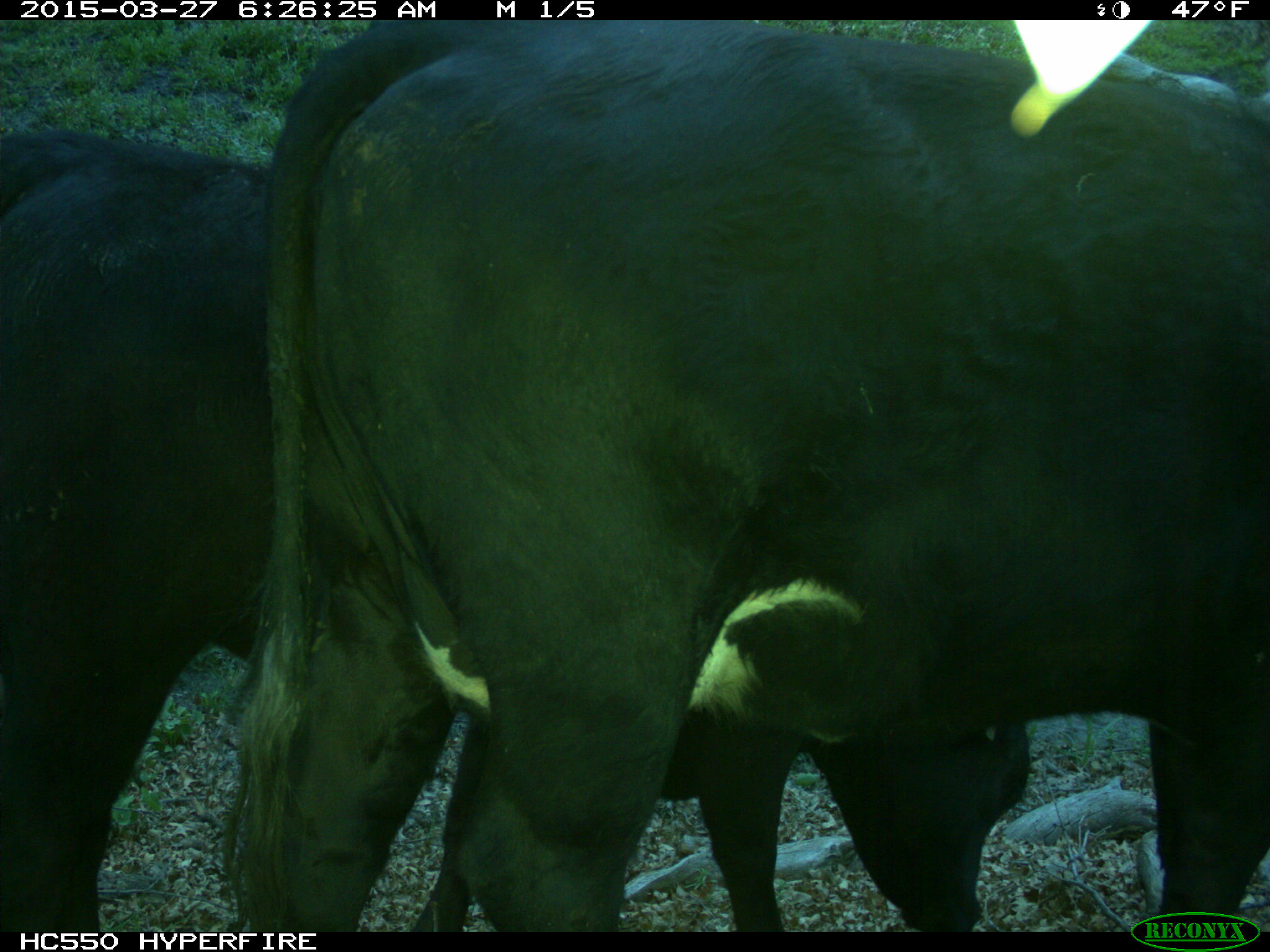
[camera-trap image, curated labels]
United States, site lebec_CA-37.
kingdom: Animalia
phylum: Chordata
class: Mammalia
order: Artiodactyla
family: Bovidae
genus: Bos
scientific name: Bos taurus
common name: domestic cow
Bos taurus (domestic cow).